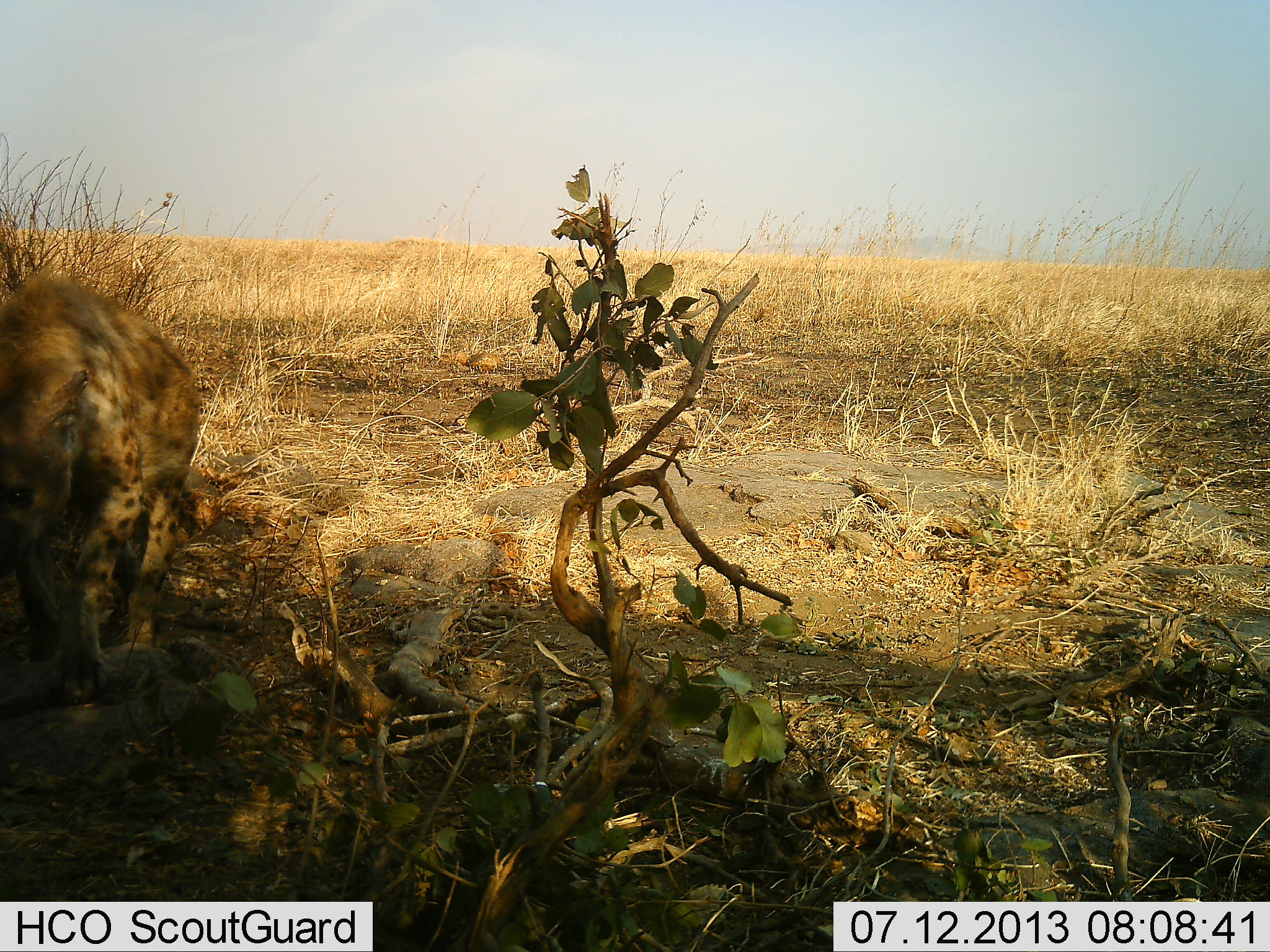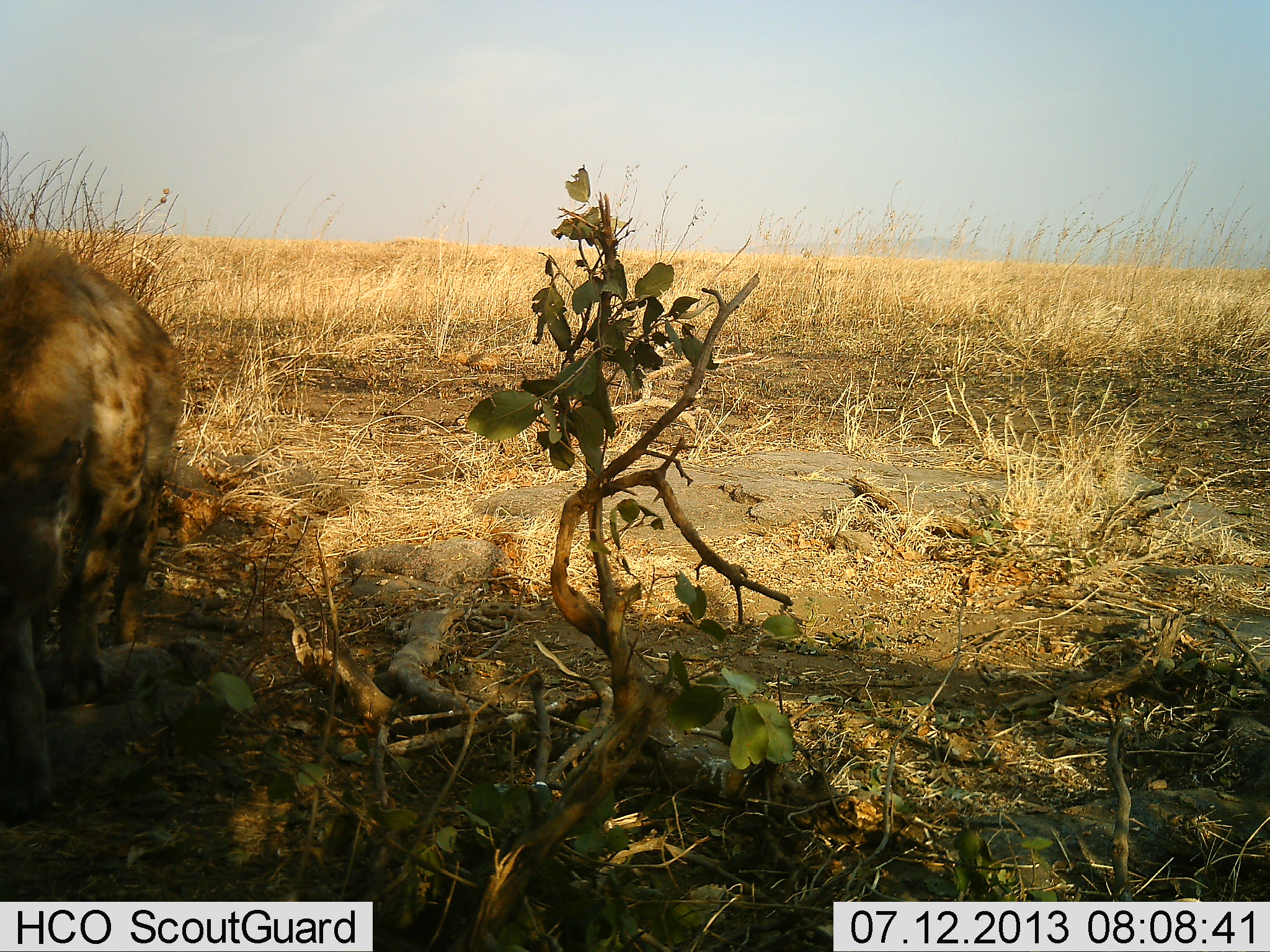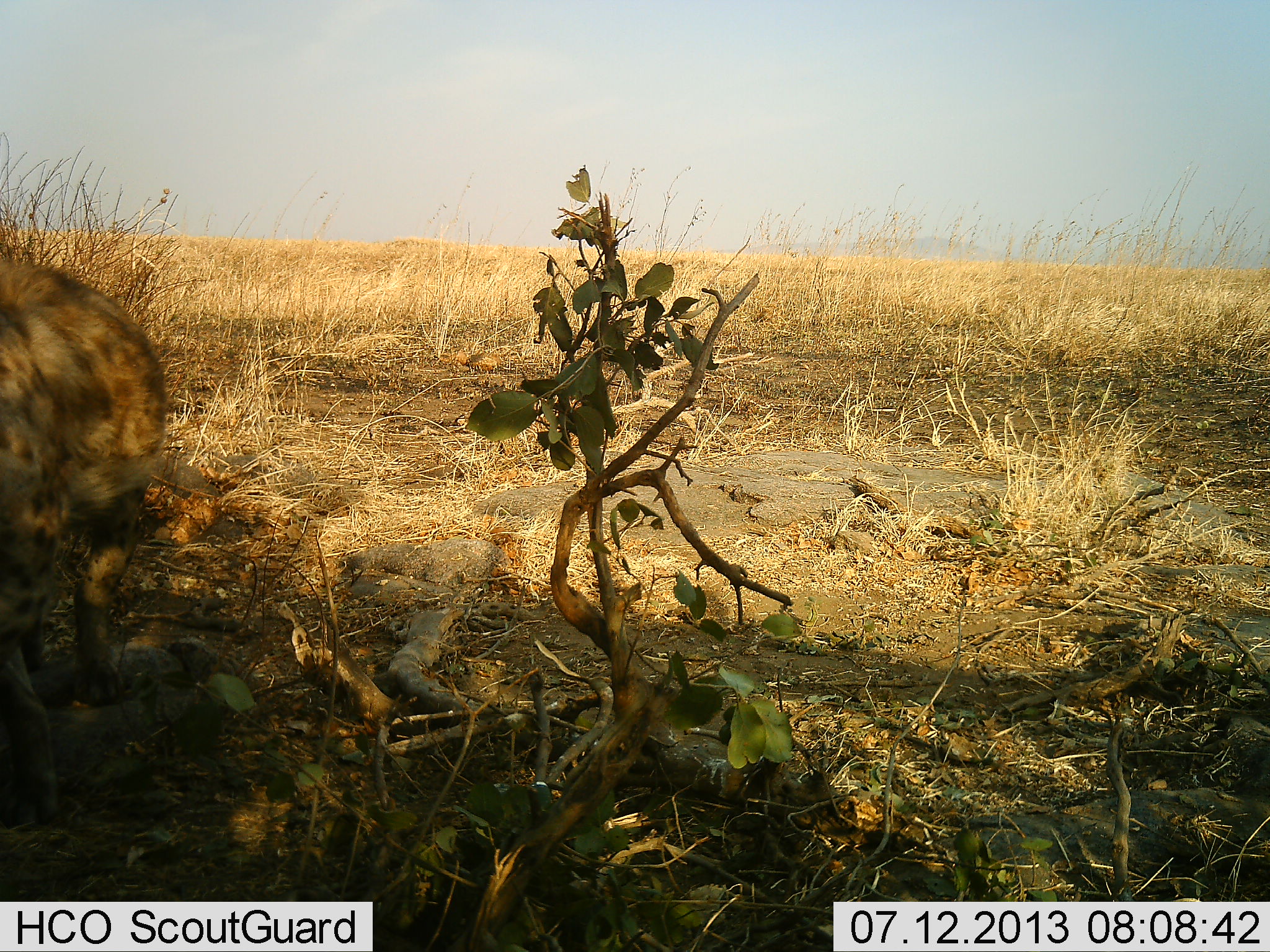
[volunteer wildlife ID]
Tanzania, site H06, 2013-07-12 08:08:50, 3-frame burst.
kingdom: Animalia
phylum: Chordata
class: Mammalia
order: Carnivora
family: Hyaenidae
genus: Crocuta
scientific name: Crocuta crocuta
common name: spotted hyena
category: hyenaspotted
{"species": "hyenaspotted (spotted hyena) (Crocuta crocuta)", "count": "1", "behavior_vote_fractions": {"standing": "16%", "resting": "5%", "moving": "68%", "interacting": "0%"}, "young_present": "0%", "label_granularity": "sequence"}